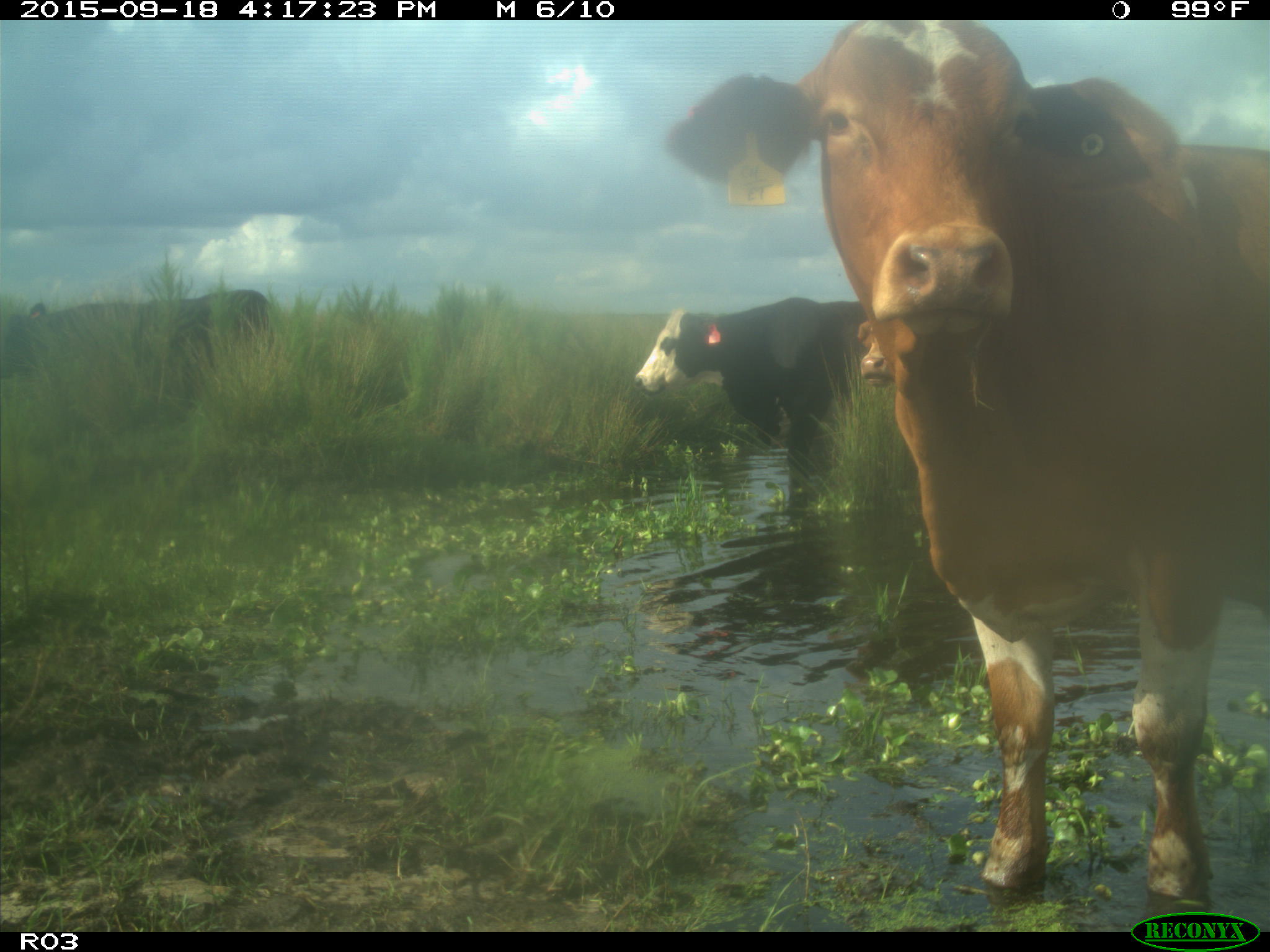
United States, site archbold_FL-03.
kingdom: Animalia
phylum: Chordata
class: Mammalia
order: Artiodactyla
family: Bovidae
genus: Bos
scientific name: Bos taurus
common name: domestic cow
Bos taurus (domestic cow).